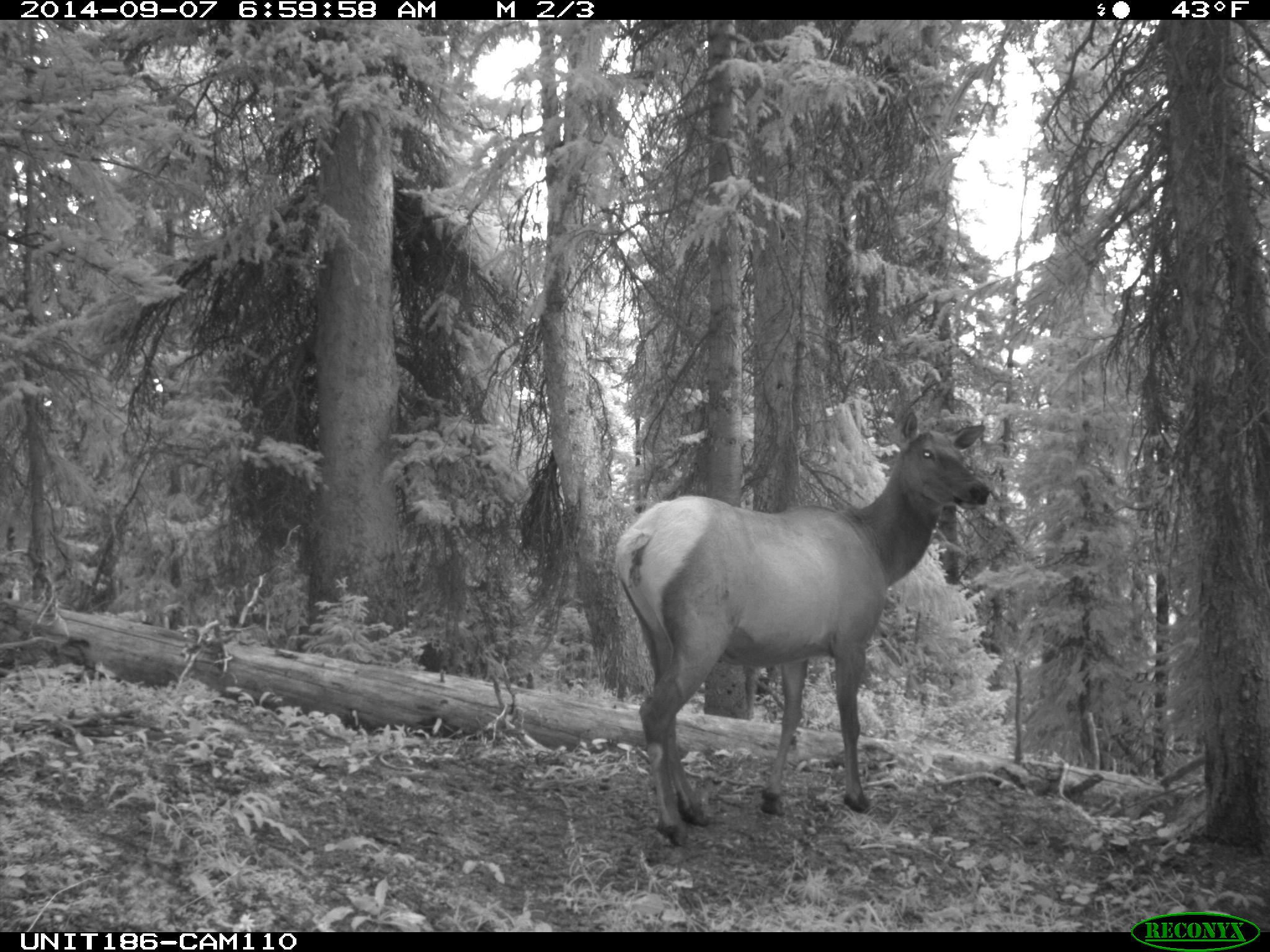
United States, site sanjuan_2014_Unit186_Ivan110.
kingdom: Animalia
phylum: Chordata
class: Mammalia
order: Artiodactyla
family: Cervidae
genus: Cervus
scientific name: Cervus elaphus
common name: red deer